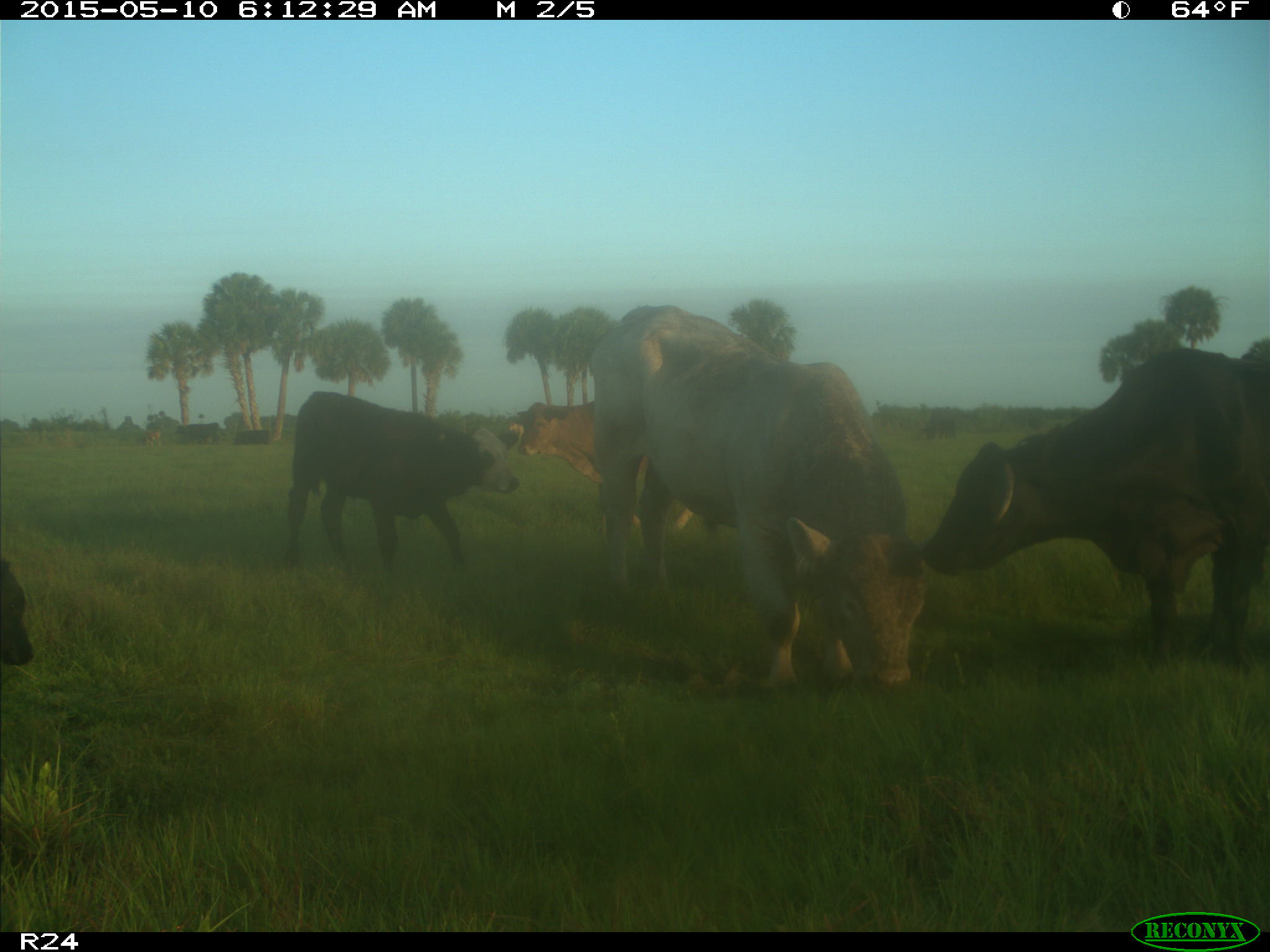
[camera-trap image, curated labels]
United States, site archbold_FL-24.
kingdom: Animalia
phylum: Chordata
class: Mammalia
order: Artiodactyla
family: Bovidae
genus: Bos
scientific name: Bos taurus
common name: domestic cow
Bos taurus (domestic cow).